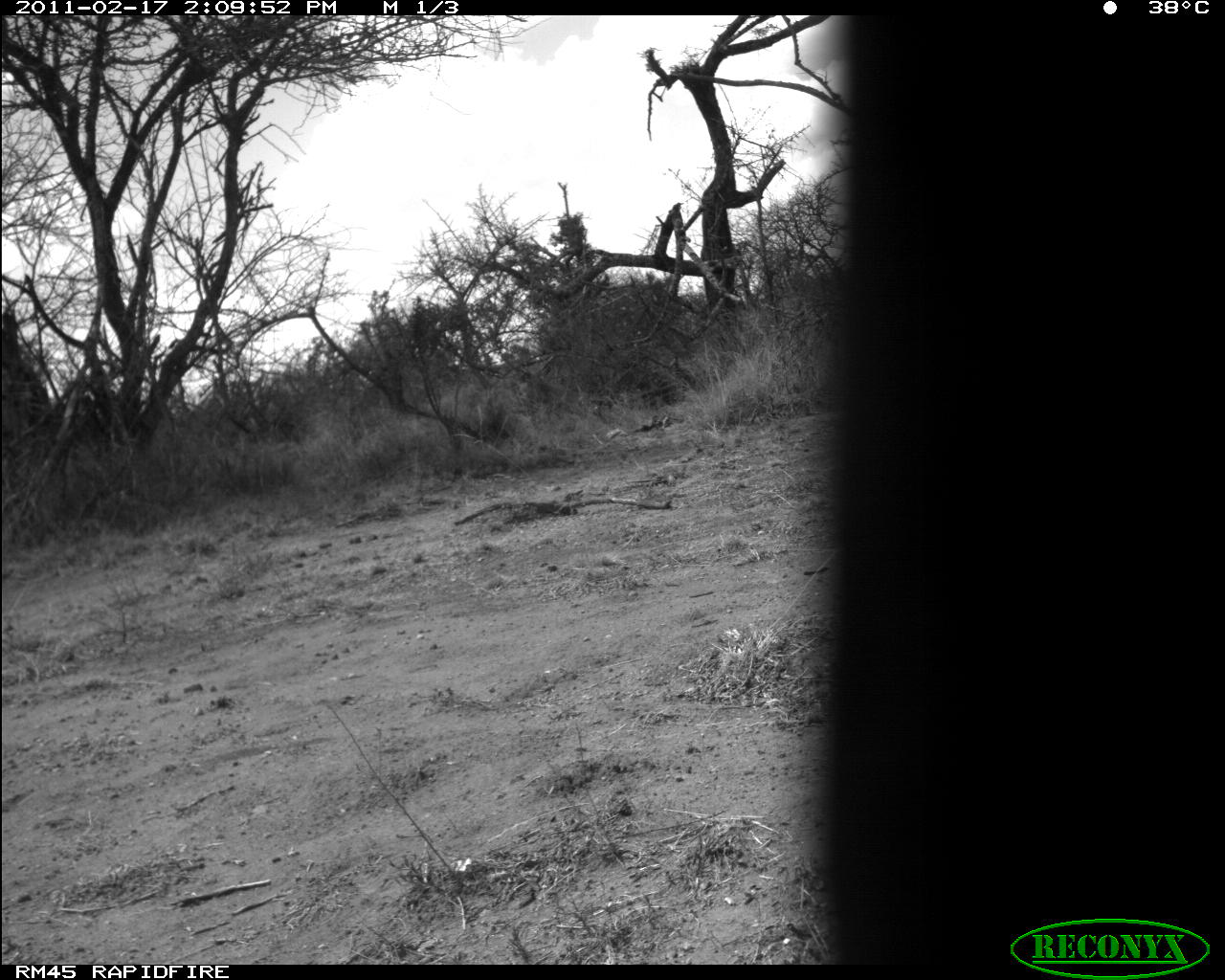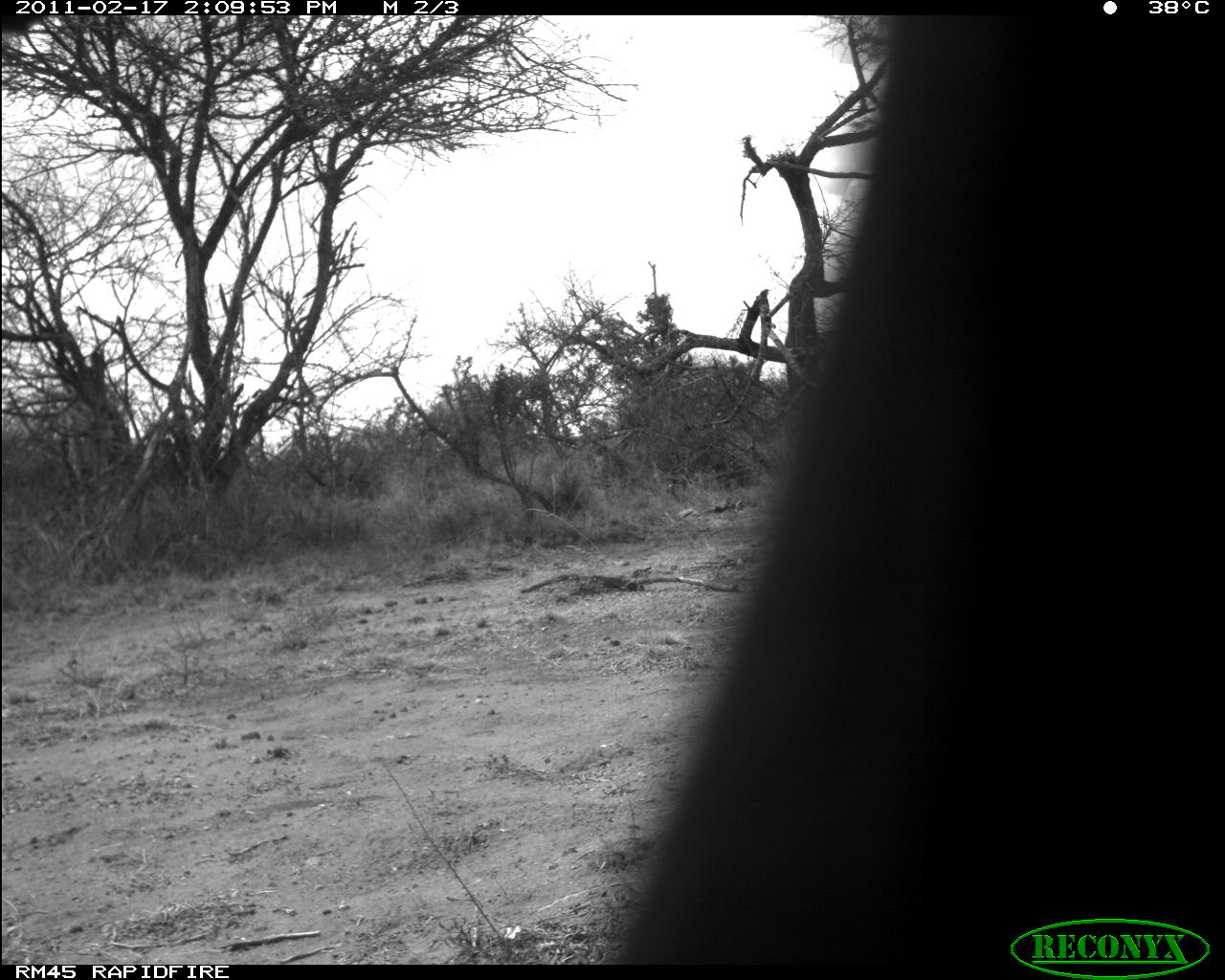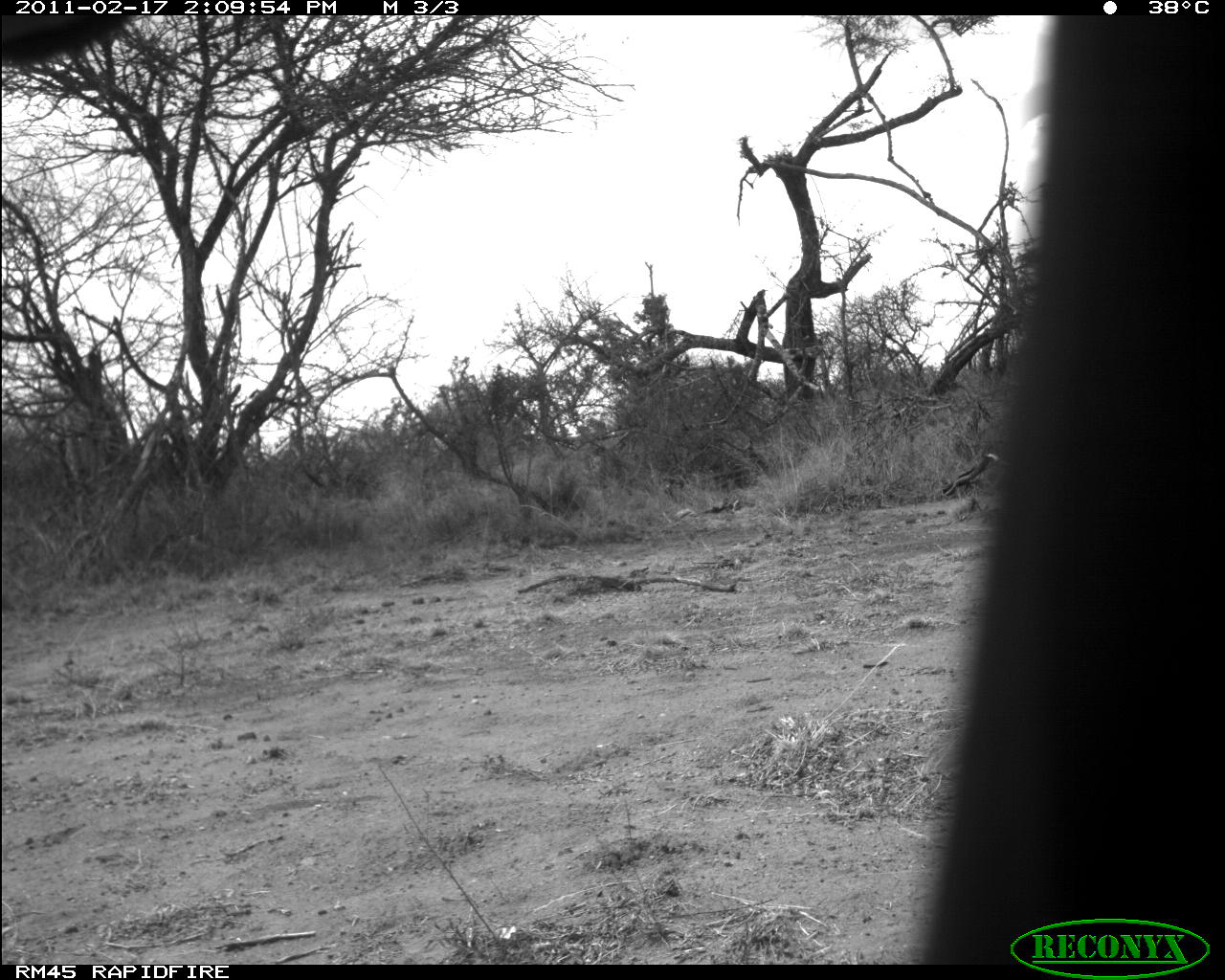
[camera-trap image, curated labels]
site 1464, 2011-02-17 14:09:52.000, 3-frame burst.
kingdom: Animalia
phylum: Chordata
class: Mammalia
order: Proboscidea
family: Elephantidae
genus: Loxodonta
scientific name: Loxodonta africana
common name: african bush elephant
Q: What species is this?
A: Loxodonta africana (african bush elephant).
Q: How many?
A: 1.